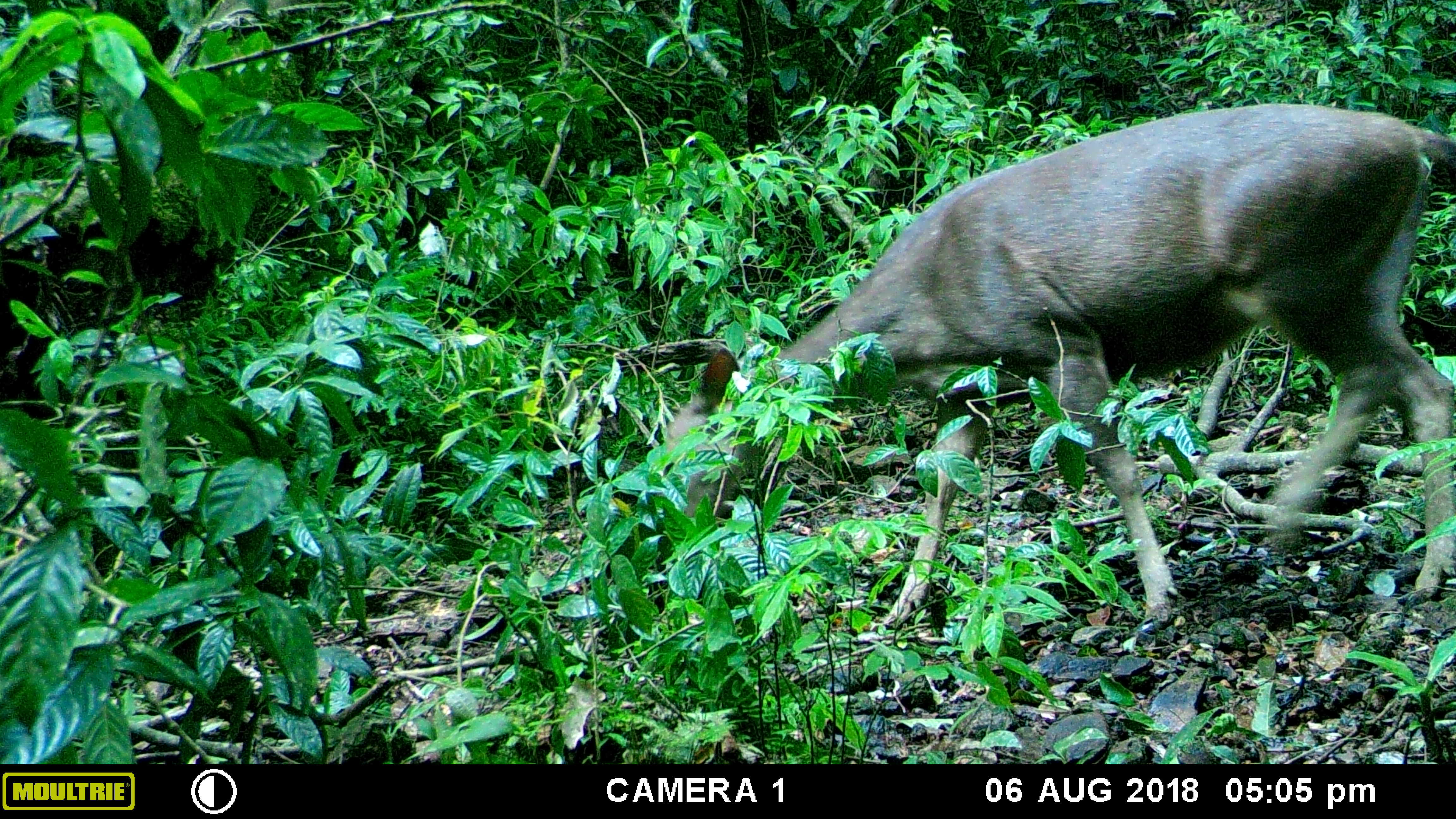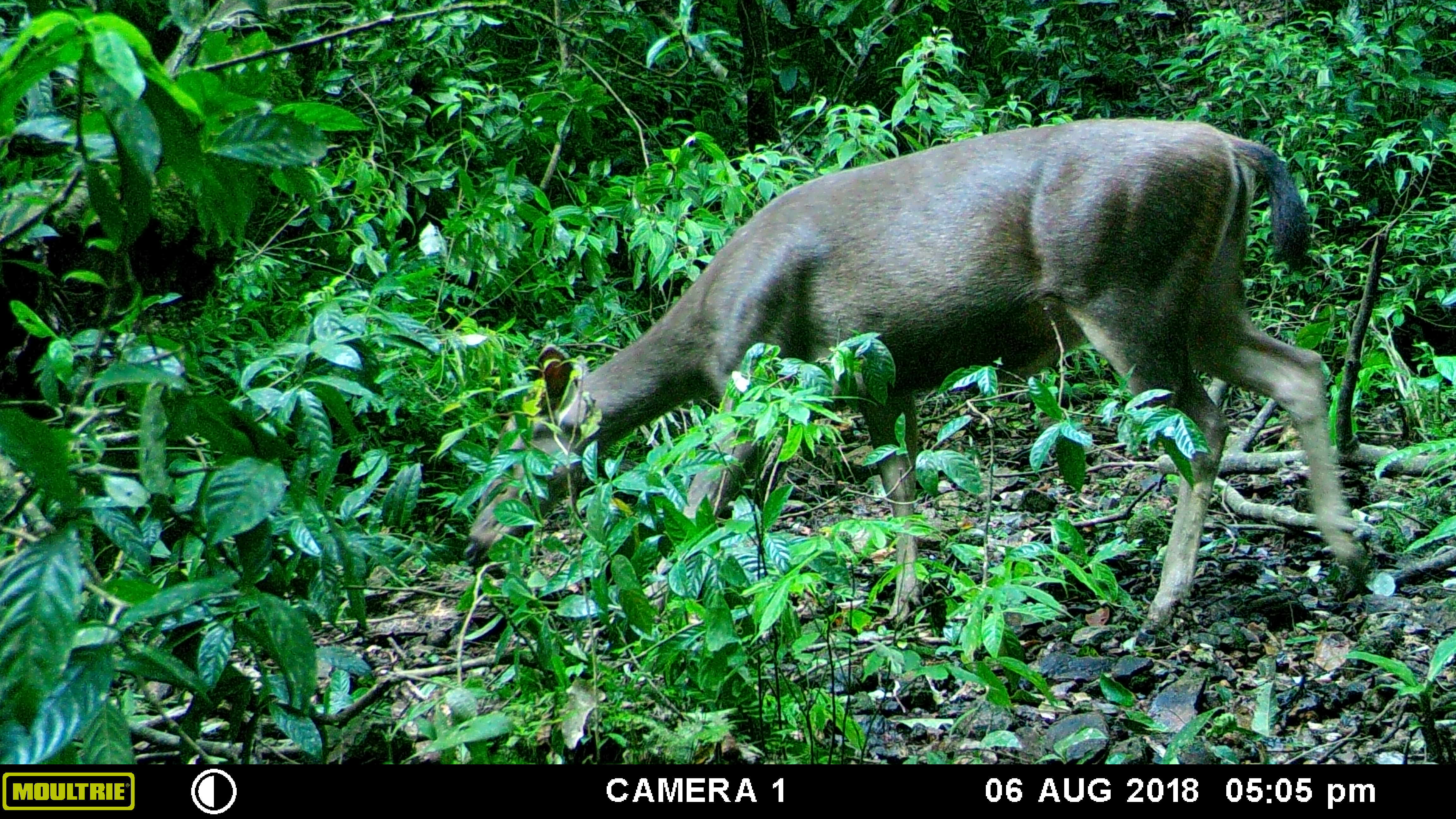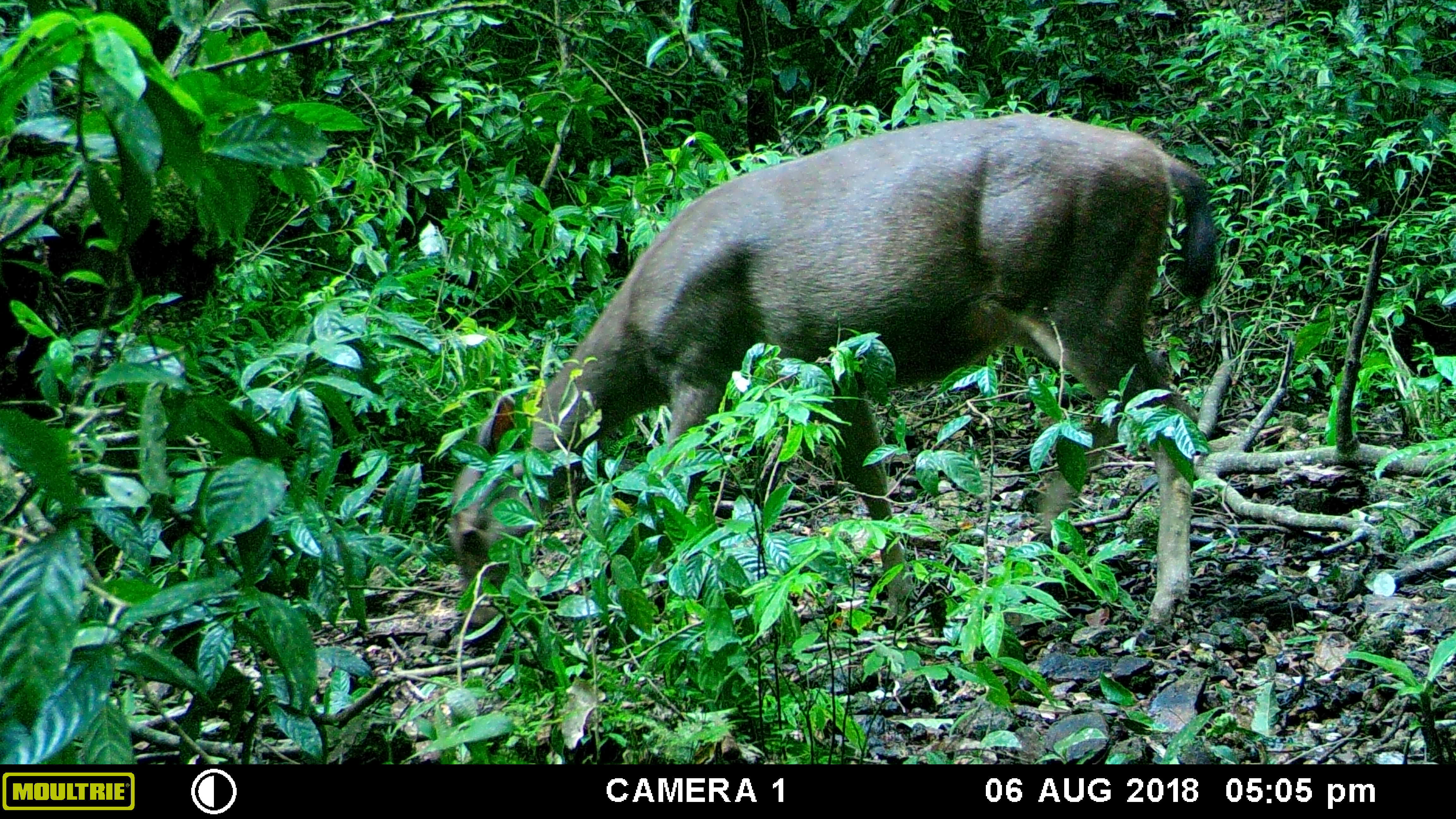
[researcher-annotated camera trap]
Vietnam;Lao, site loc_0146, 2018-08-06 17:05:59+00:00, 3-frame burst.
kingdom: Animalia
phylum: Chordata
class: Mammalia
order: Artiodactyla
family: Cervidae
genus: Rusa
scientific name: Rusa unicolor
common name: sambar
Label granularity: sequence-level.